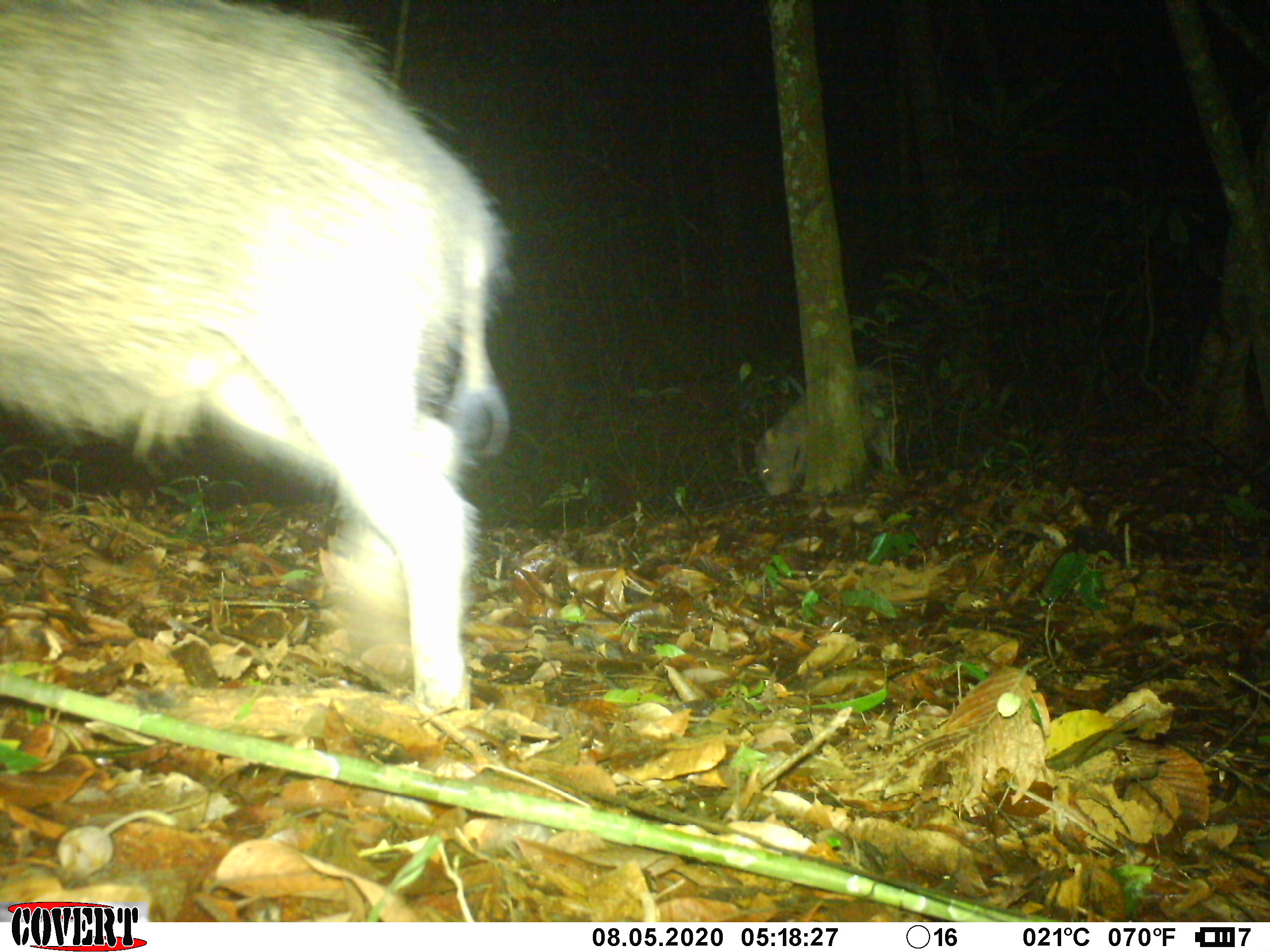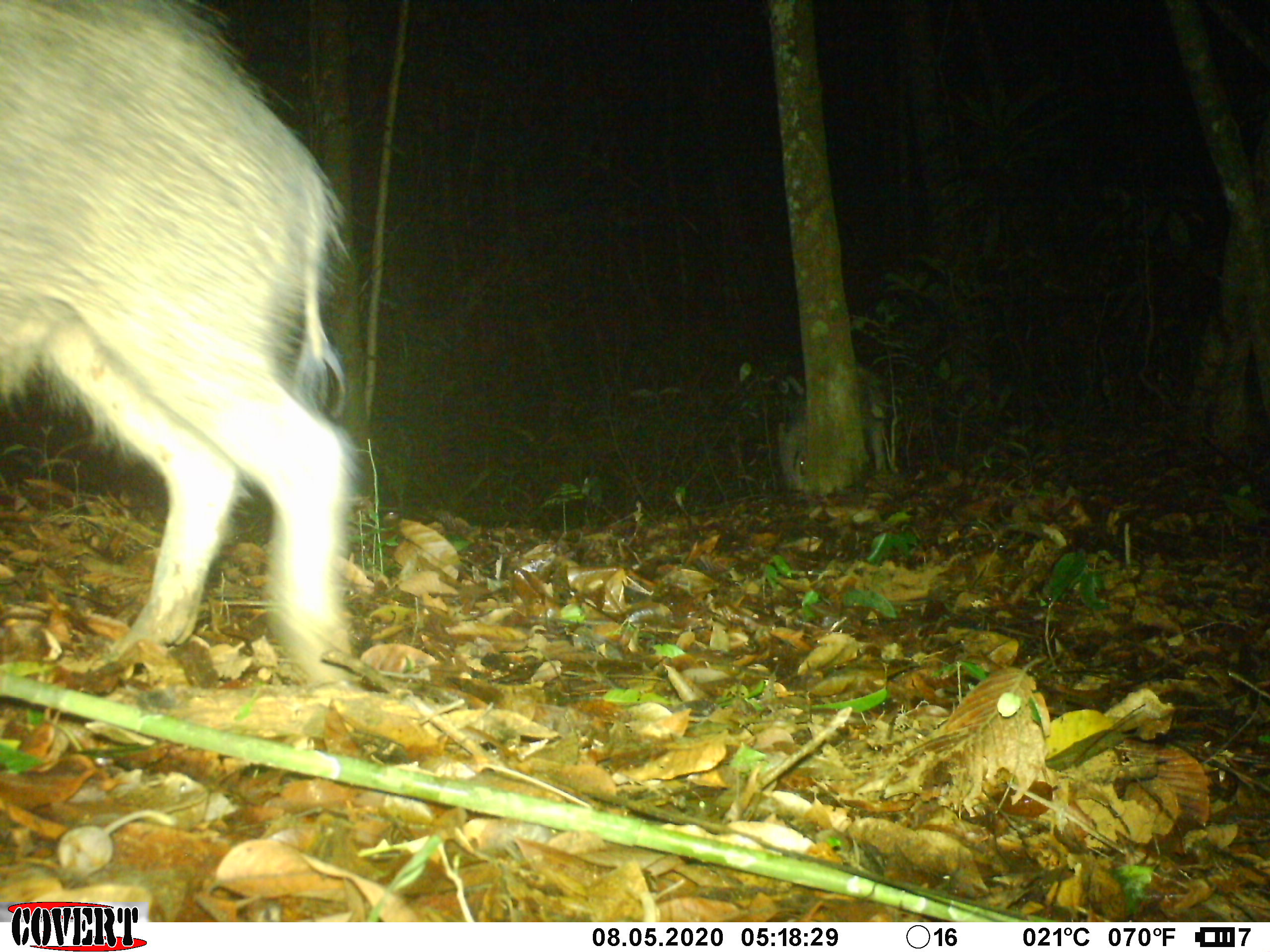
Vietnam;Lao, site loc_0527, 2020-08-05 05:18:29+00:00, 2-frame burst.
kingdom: Animalia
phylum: Chordata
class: Mammalia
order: Artiodactyla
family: Suidae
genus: Sus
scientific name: Sus scrofa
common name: eurasian wild pig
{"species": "eurasian wild pig (Sus scrofa)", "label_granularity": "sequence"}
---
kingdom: Animalia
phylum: Chordata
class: Mammalia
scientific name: Mammalia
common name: mammal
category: unidentified small mammal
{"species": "unidentified small mammal (mammal) (Mammalia)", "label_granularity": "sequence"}